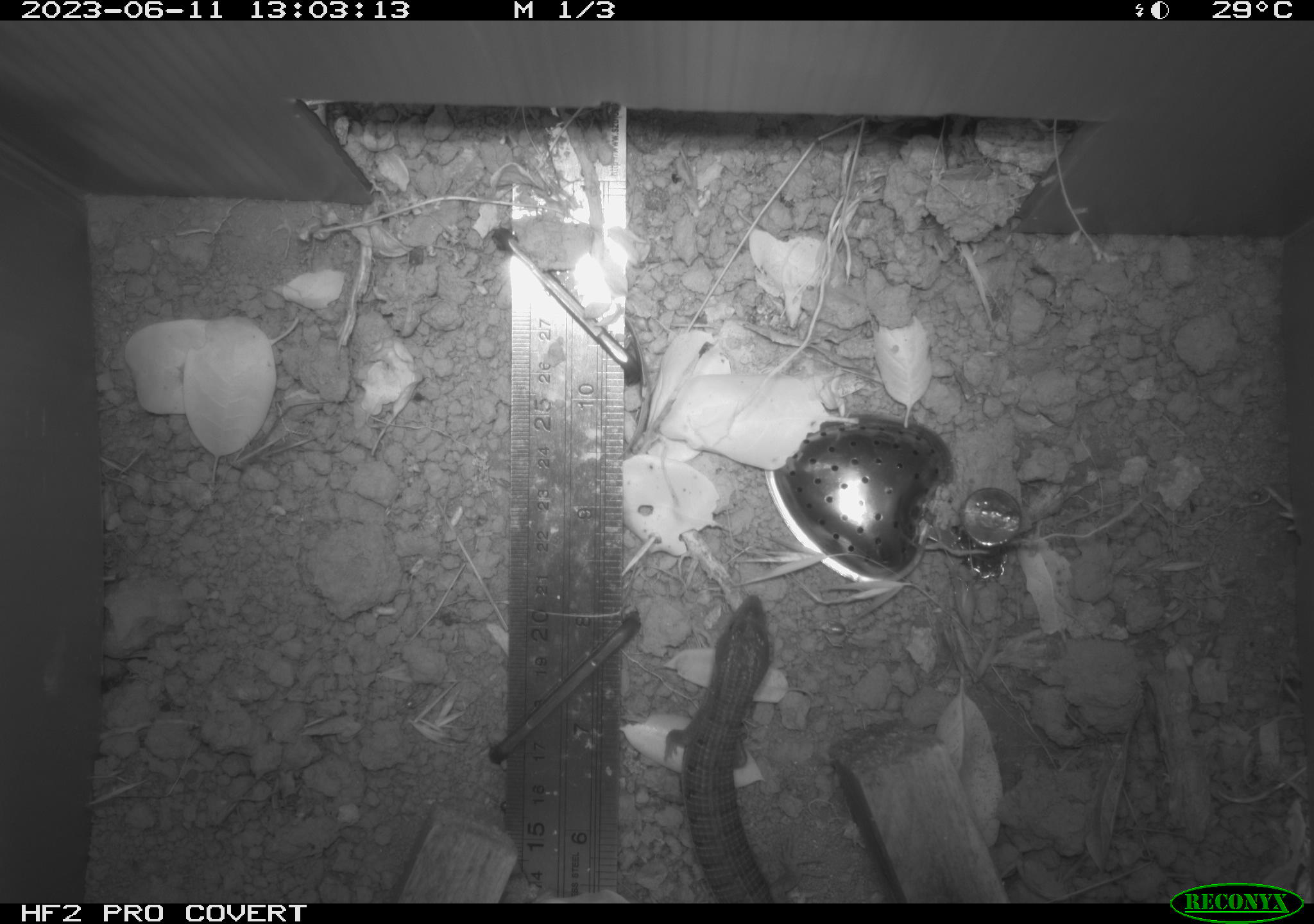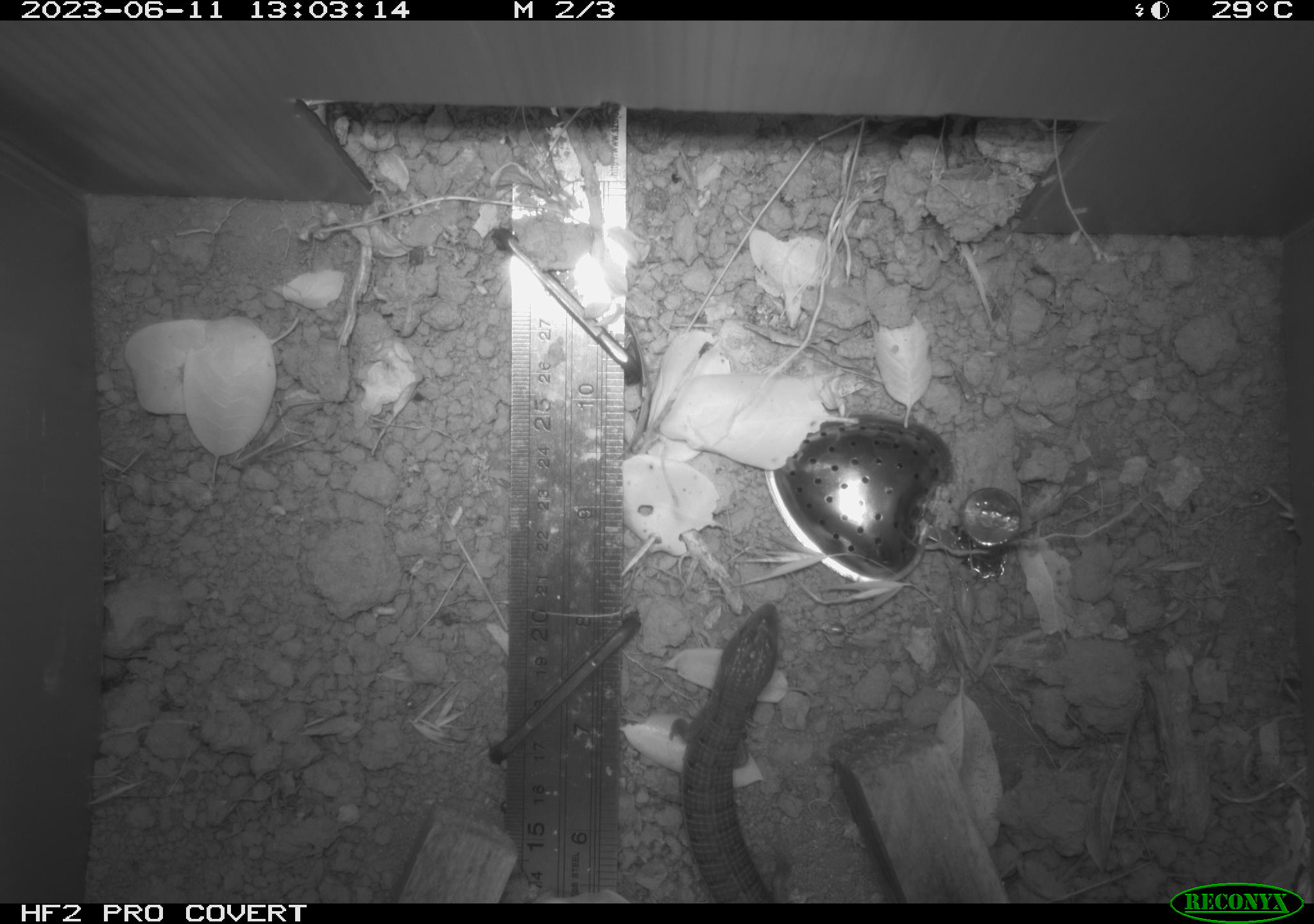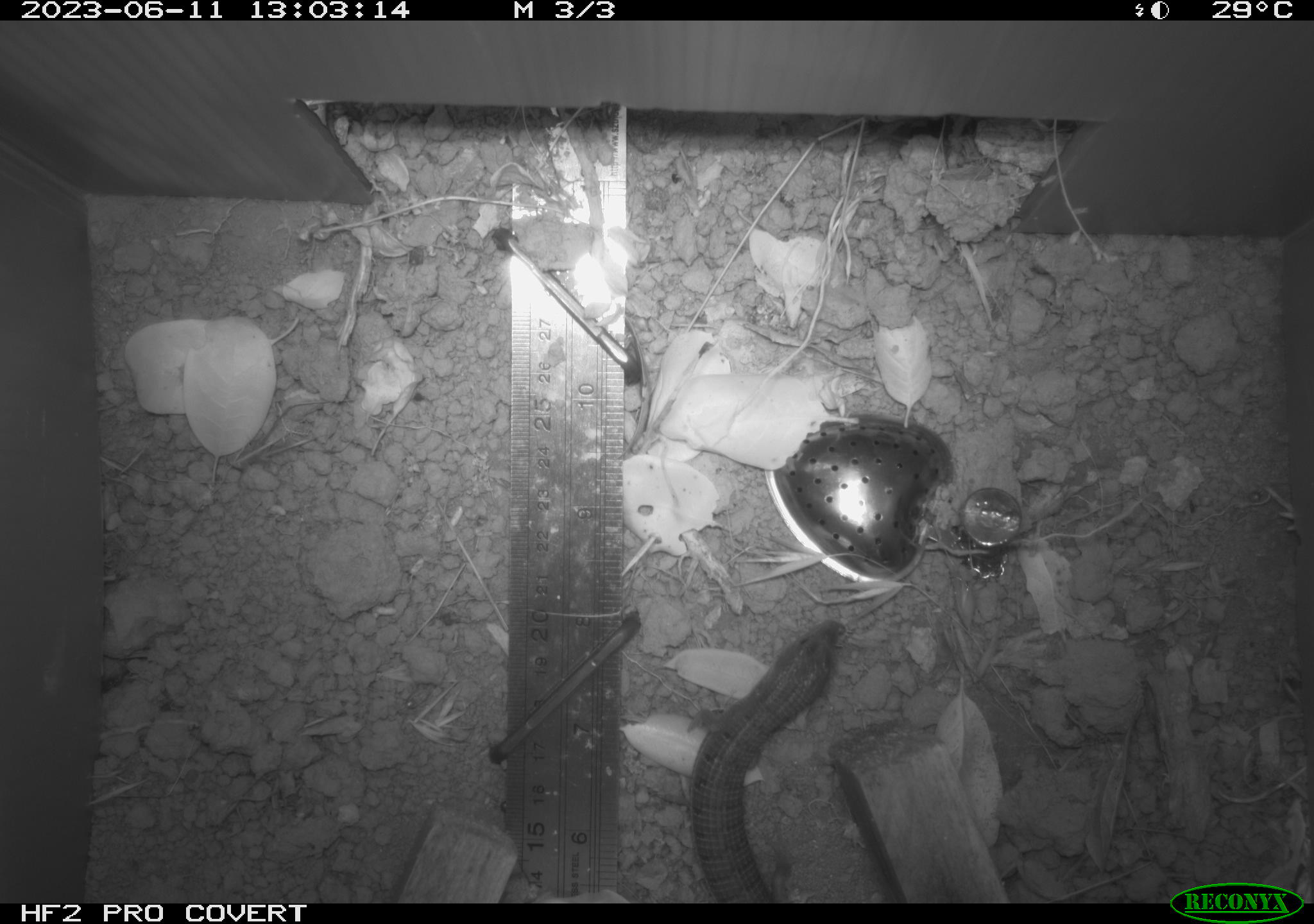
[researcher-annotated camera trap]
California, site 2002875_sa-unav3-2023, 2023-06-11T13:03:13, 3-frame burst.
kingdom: Animalia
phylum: Chordata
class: Reptilia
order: Squamata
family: Anguidae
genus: Elgaria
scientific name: Elgaria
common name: alligator lizards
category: elgaria species